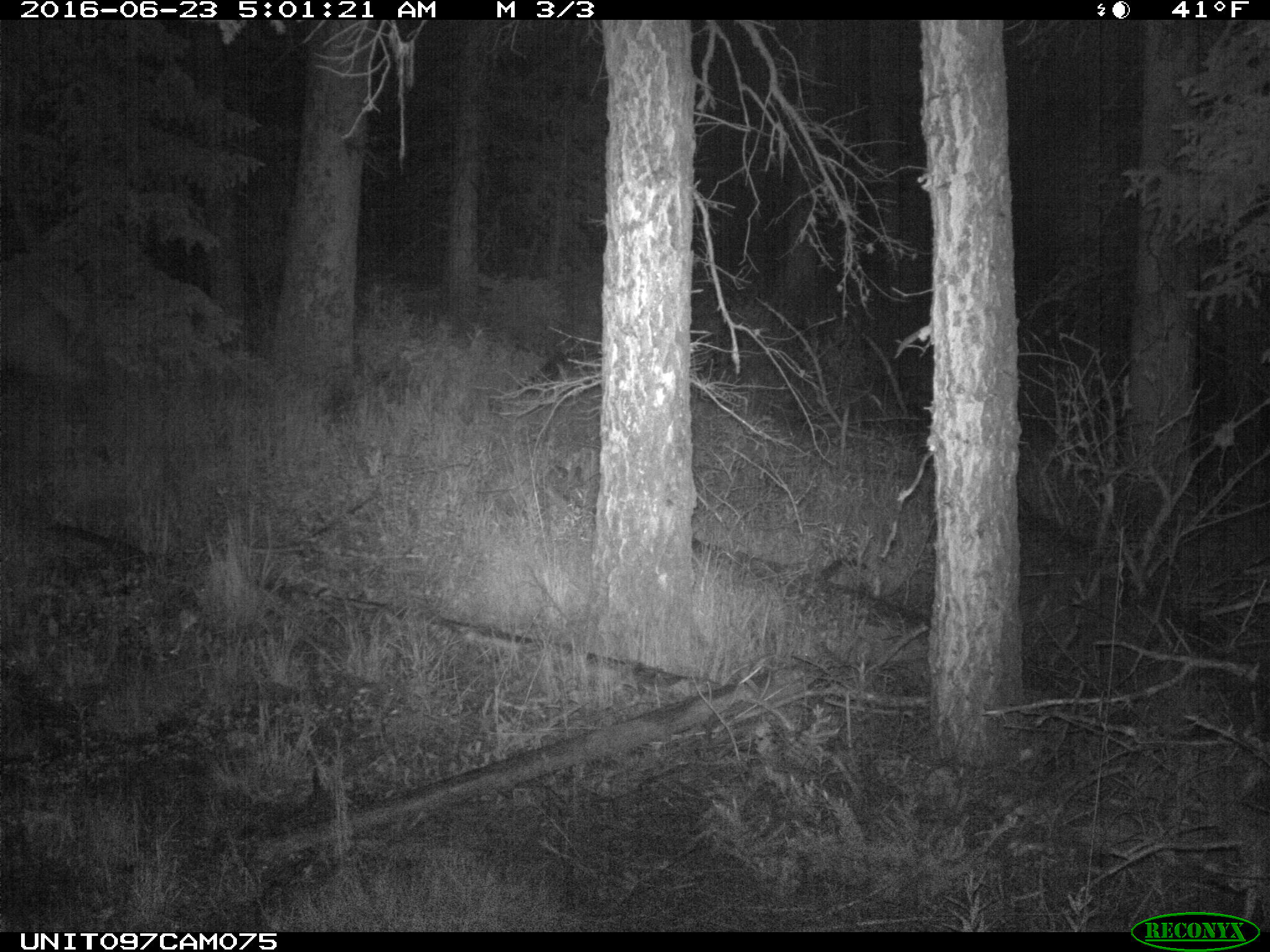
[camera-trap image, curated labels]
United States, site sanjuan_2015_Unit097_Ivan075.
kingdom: Animalia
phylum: Chordata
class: Mammalia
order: Artiodactyla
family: Cervidae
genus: Cervus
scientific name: Cervus elaphus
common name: red deer